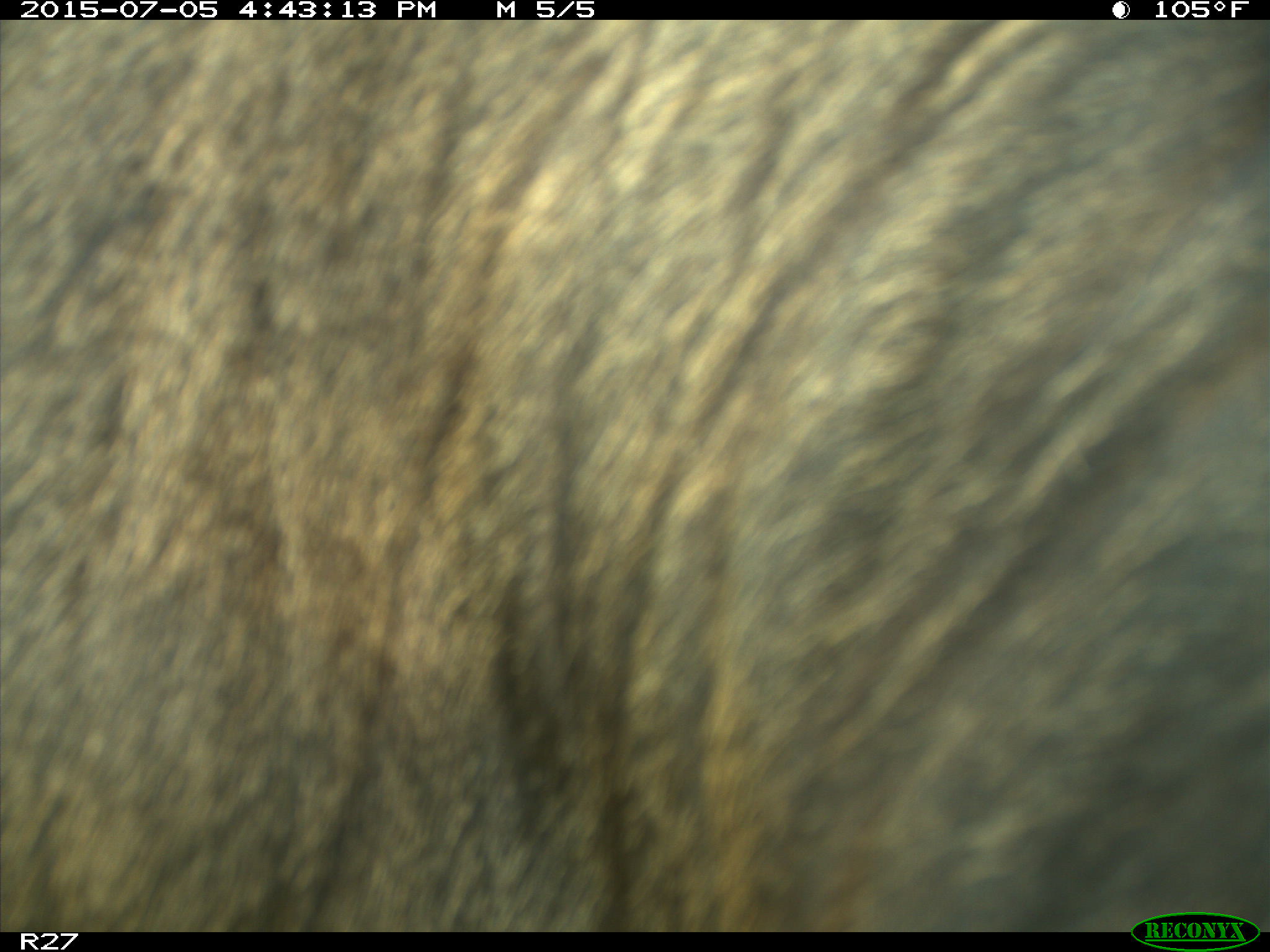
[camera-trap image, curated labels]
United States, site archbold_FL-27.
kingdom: Animalia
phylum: Chordata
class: Mammalia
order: Artiodactyla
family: Bovidae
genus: Bos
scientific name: Bos taurus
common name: domestic cow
Bos taurus (domestic cow).